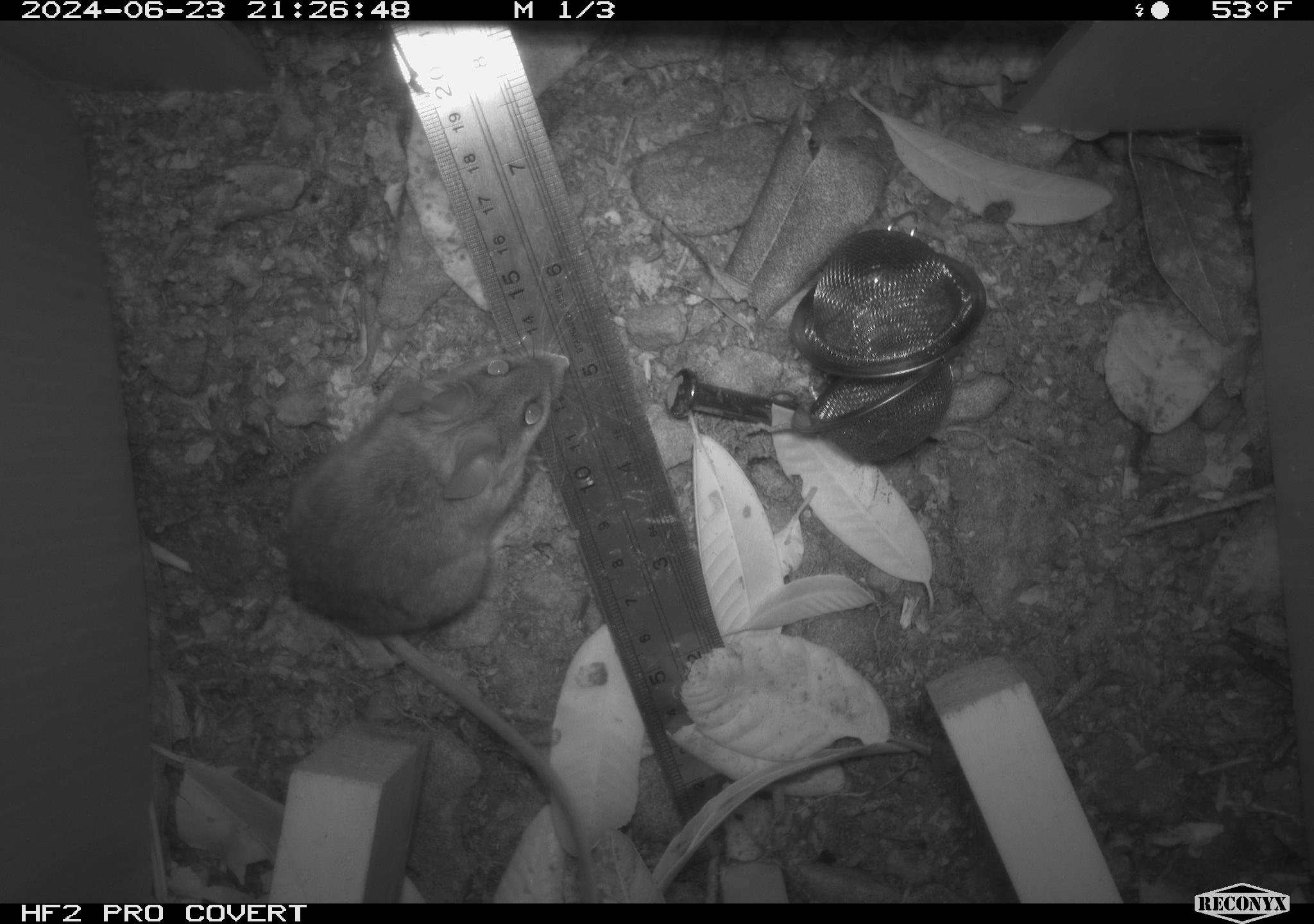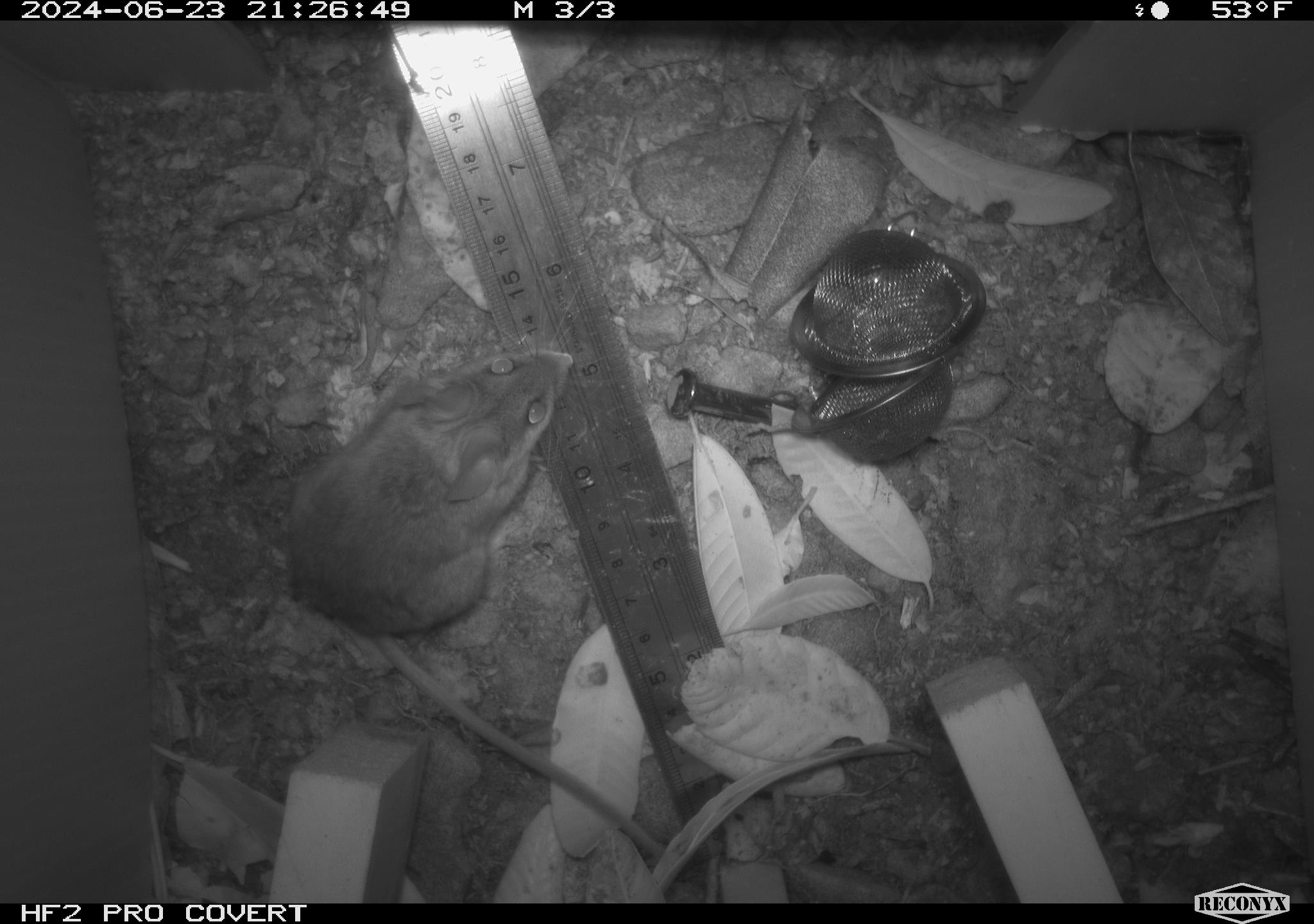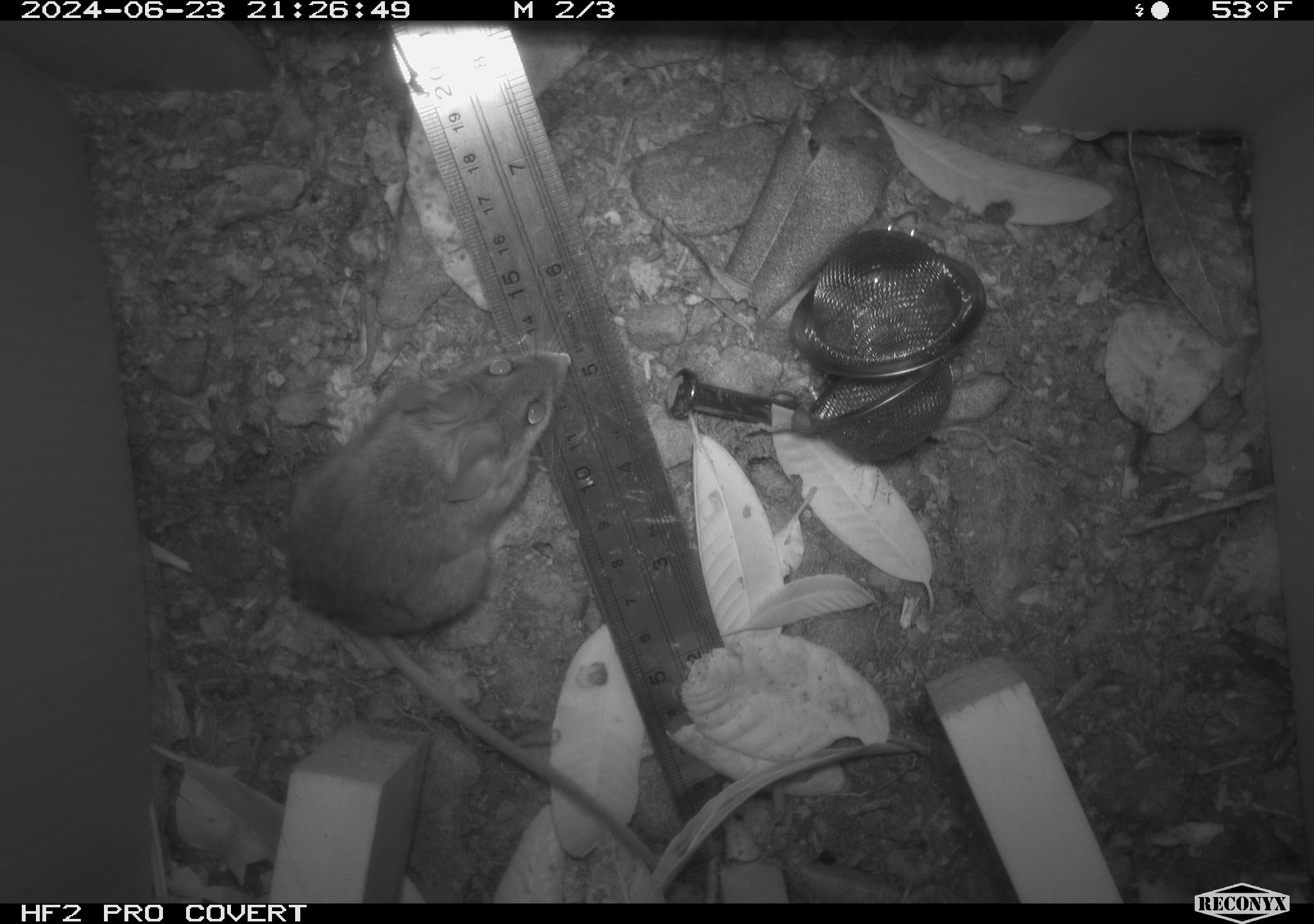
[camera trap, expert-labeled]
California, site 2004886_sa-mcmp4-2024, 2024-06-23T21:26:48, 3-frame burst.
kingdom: Animalia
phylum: Chordata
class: Mammalia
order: Rodentia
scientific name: Rodentia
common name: mouse species